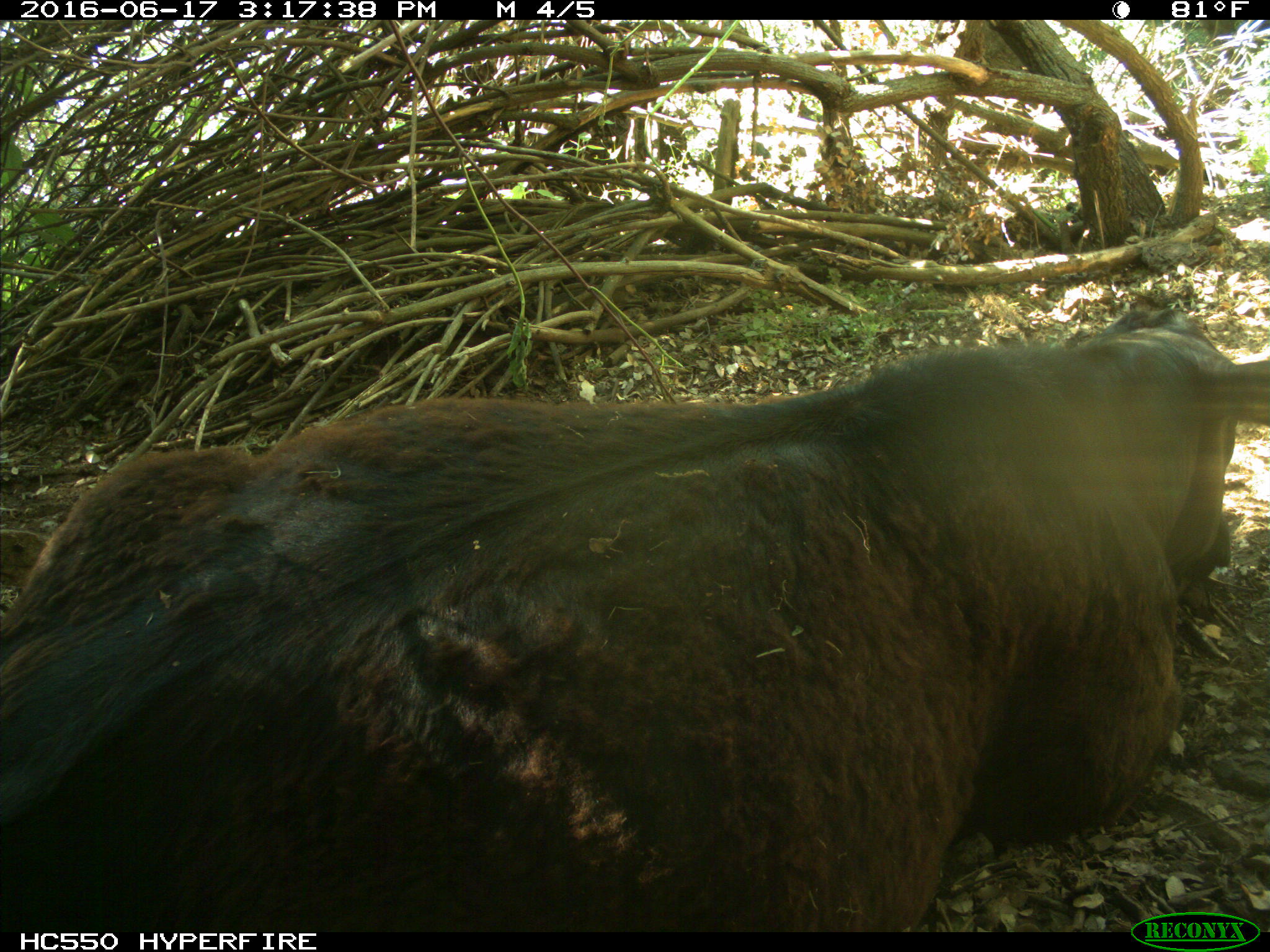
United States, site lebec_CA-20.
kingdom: Animalia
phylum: Chordata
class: Mammalia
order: Artiodactyla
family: Bovidae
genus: Bos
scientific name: Bos taurus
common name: domestic cow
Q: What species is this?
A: Bos taurus (domestic cow).